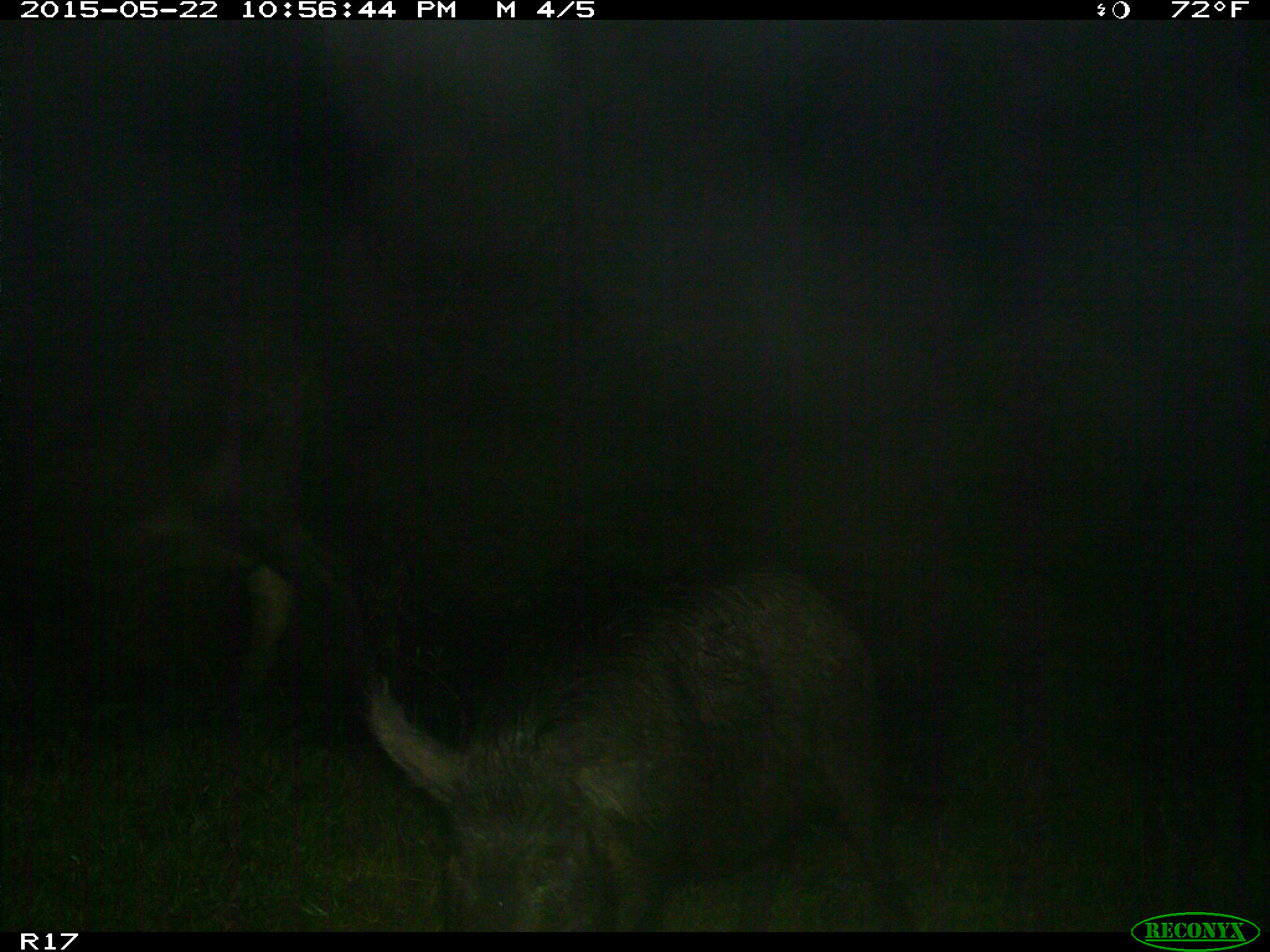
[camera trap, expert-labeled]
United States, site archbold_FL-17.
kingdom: Animalia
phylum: Chordata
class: Mammalia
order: Artiodactyla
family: Suidae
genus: Sus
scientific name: Sus scrofa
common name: wild boar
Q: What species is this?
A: Sus scrofa (wild boar).